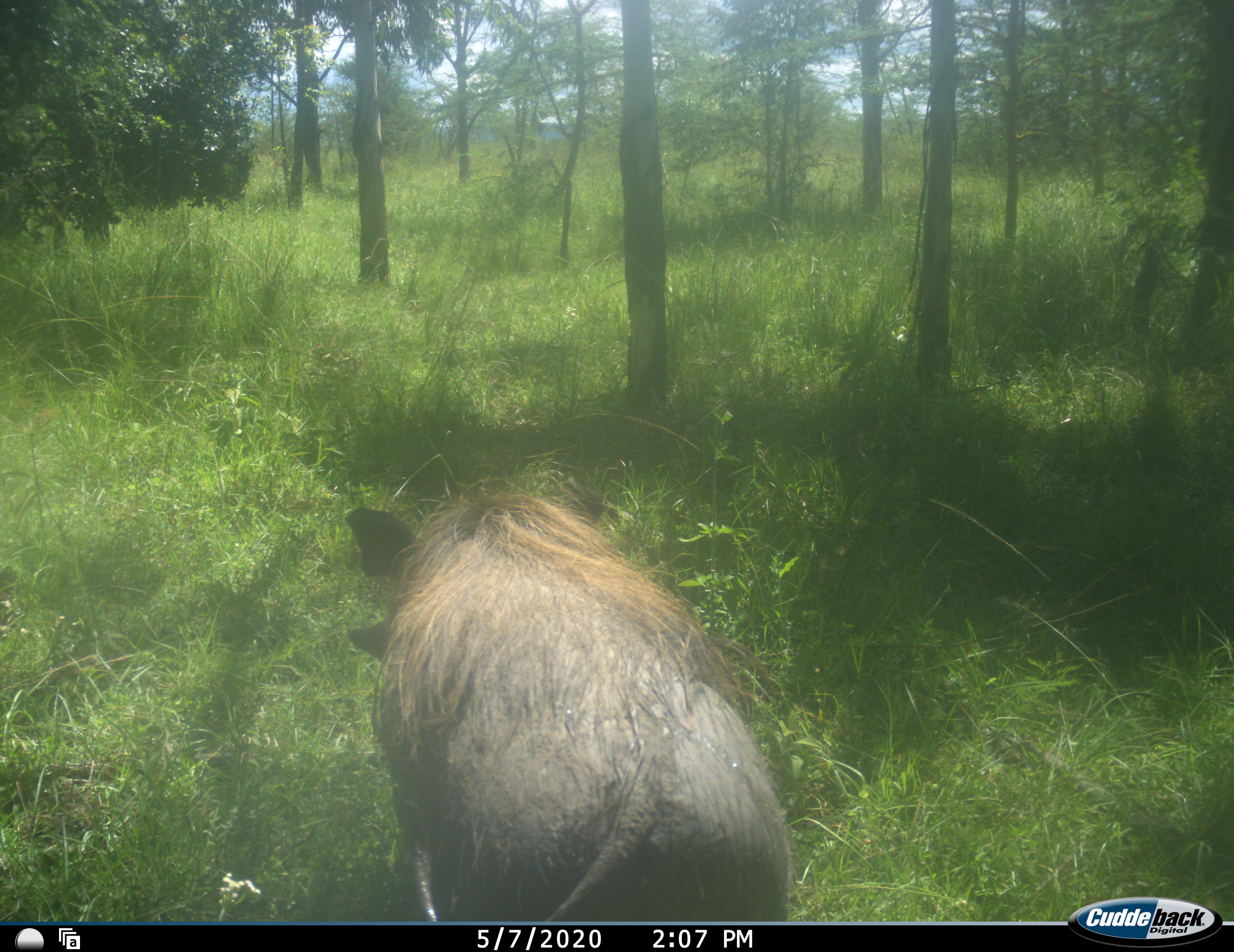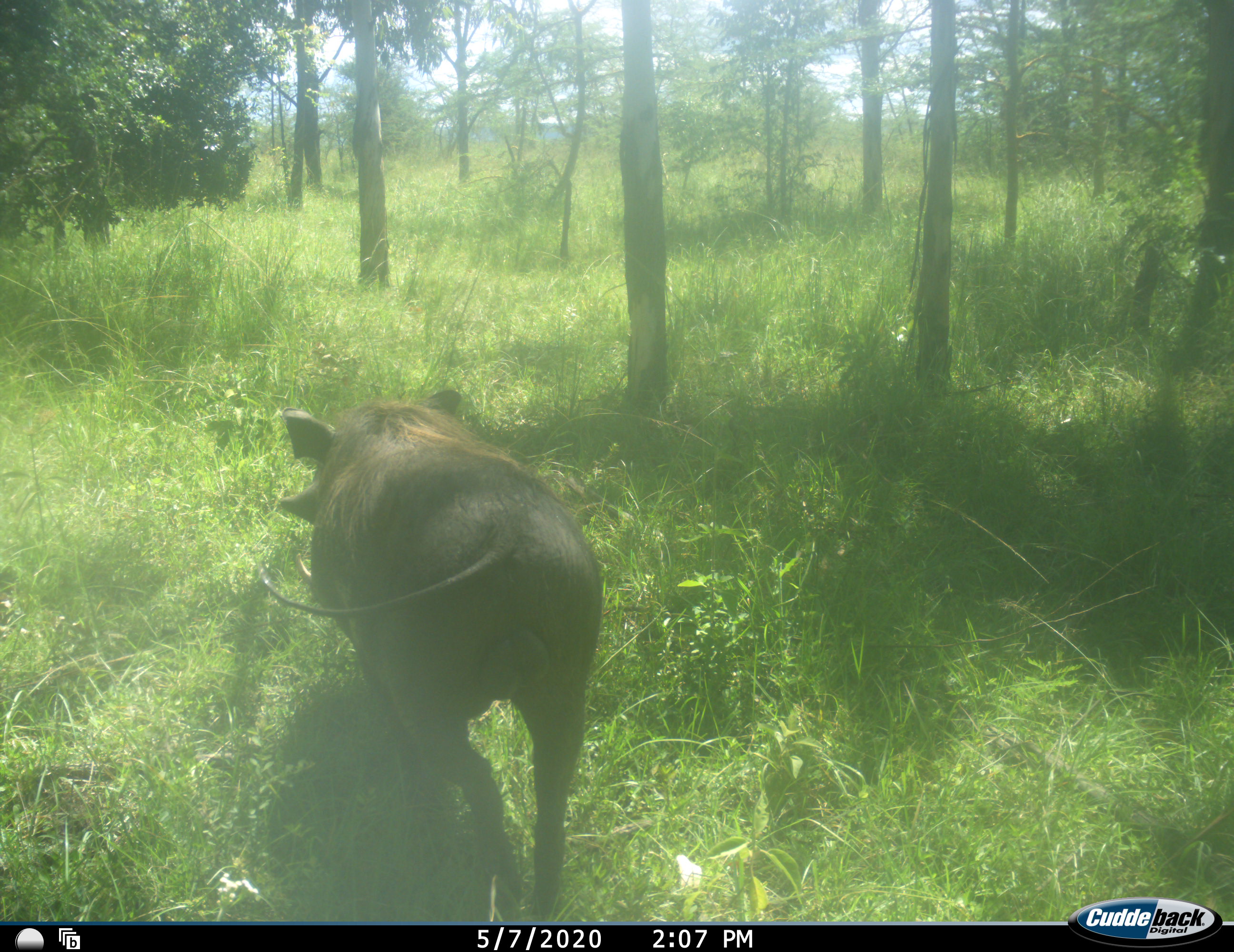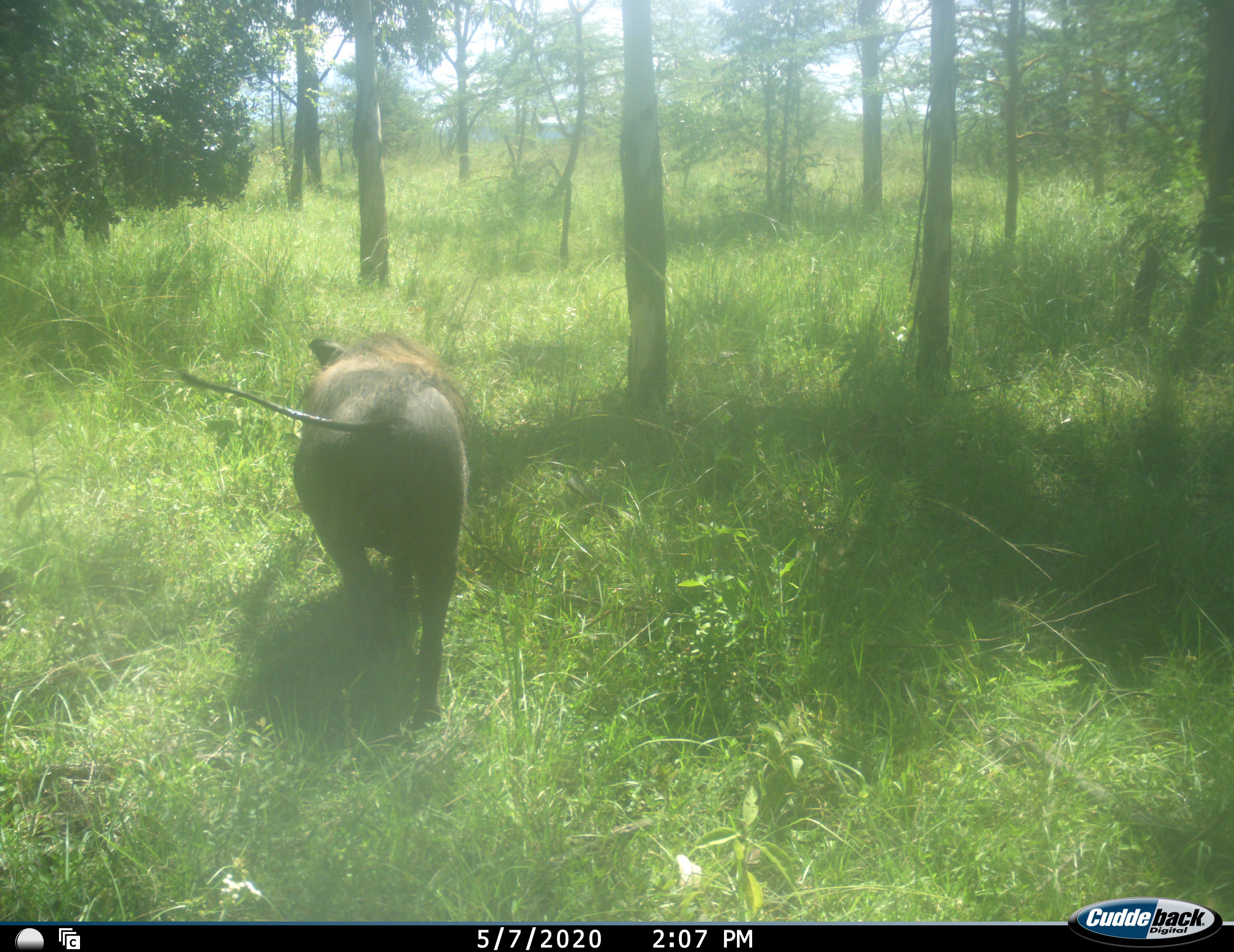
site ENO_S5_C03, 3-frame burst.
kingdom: Animalia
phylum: Chordata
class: Mammalia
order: Artiodactyla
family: Suidae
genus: Phacochoerus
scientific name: Phacochoerus africanus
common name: warthog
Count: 1.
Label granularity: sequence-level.